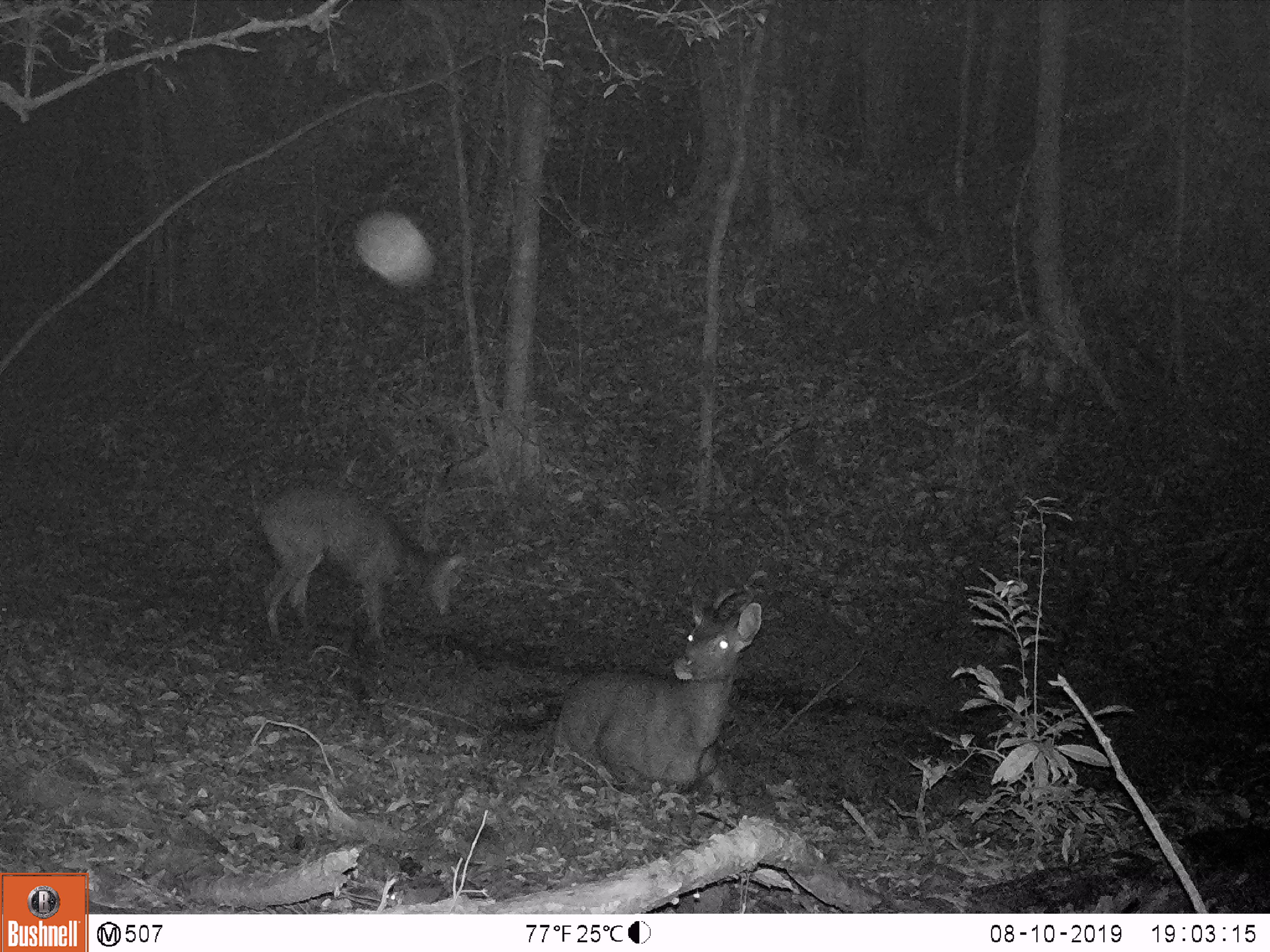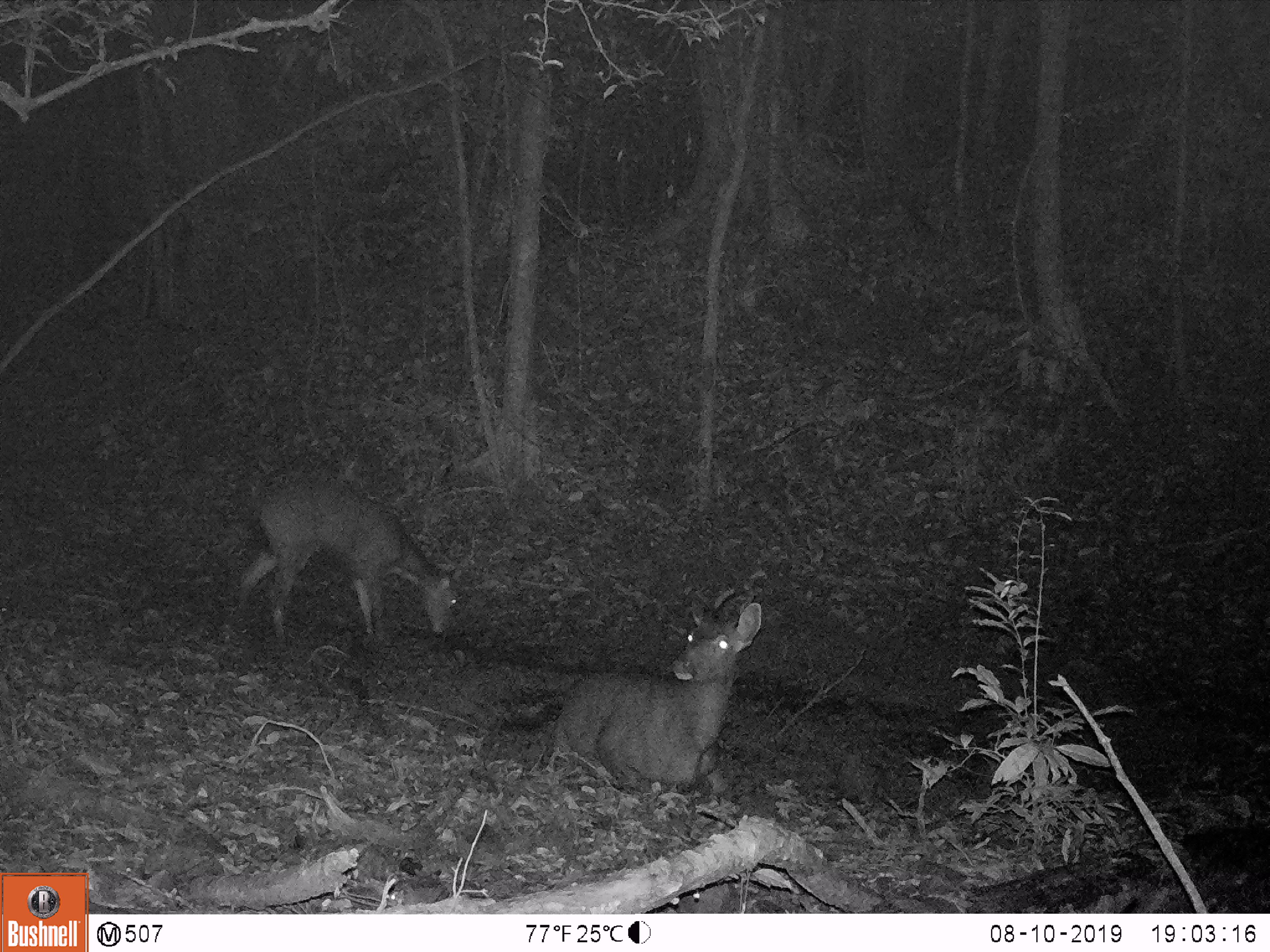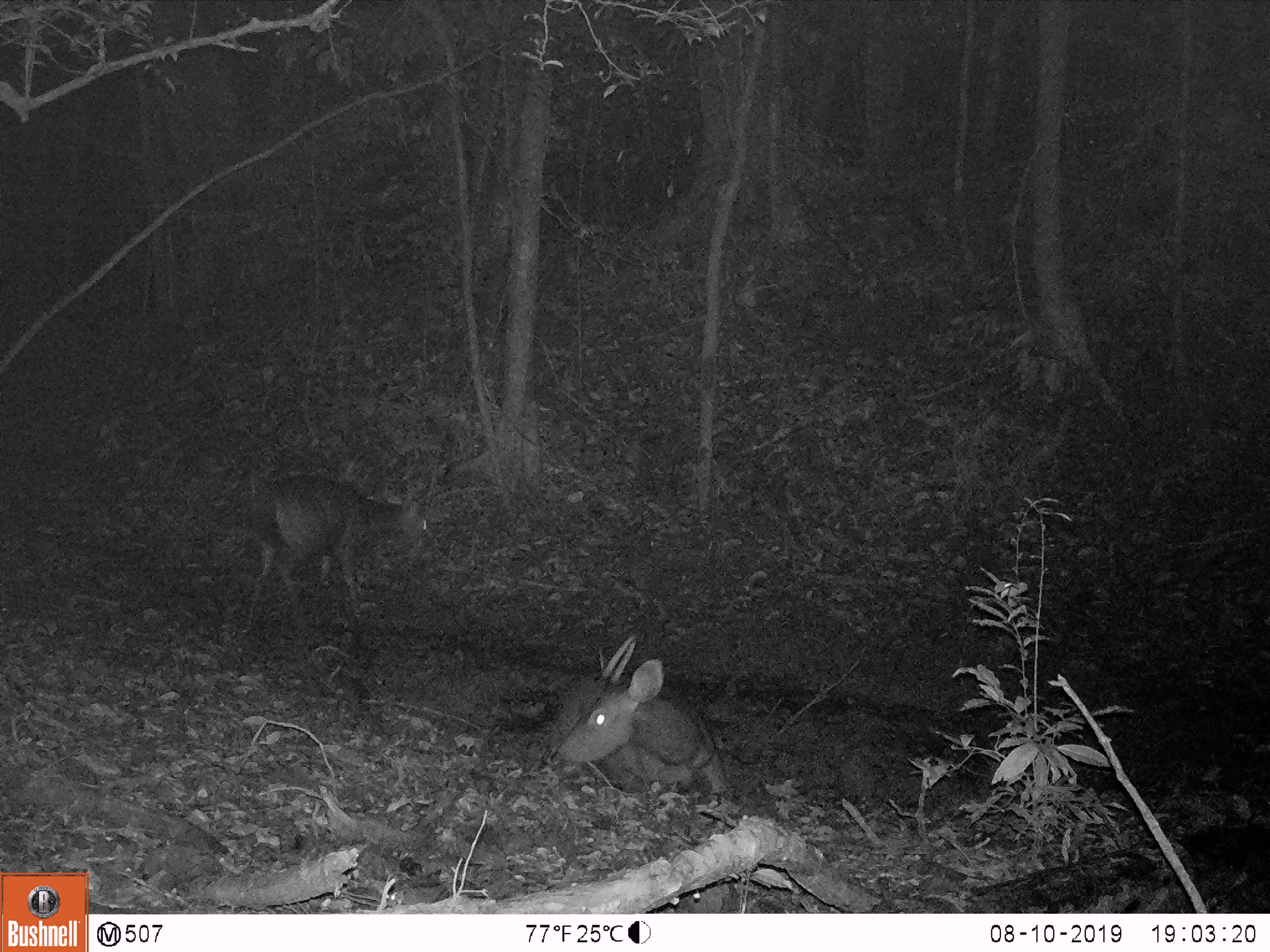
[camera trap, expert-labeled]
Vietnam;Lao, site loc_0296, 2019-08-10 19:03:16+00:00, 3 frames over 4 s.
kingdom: Animalia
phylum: Chordata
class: Mammalia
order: Artiodactyla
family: Cervidae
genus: Rusa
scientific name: Rusa unicolor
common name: sambar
Sambar (Rusa unicolor). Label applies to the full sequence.